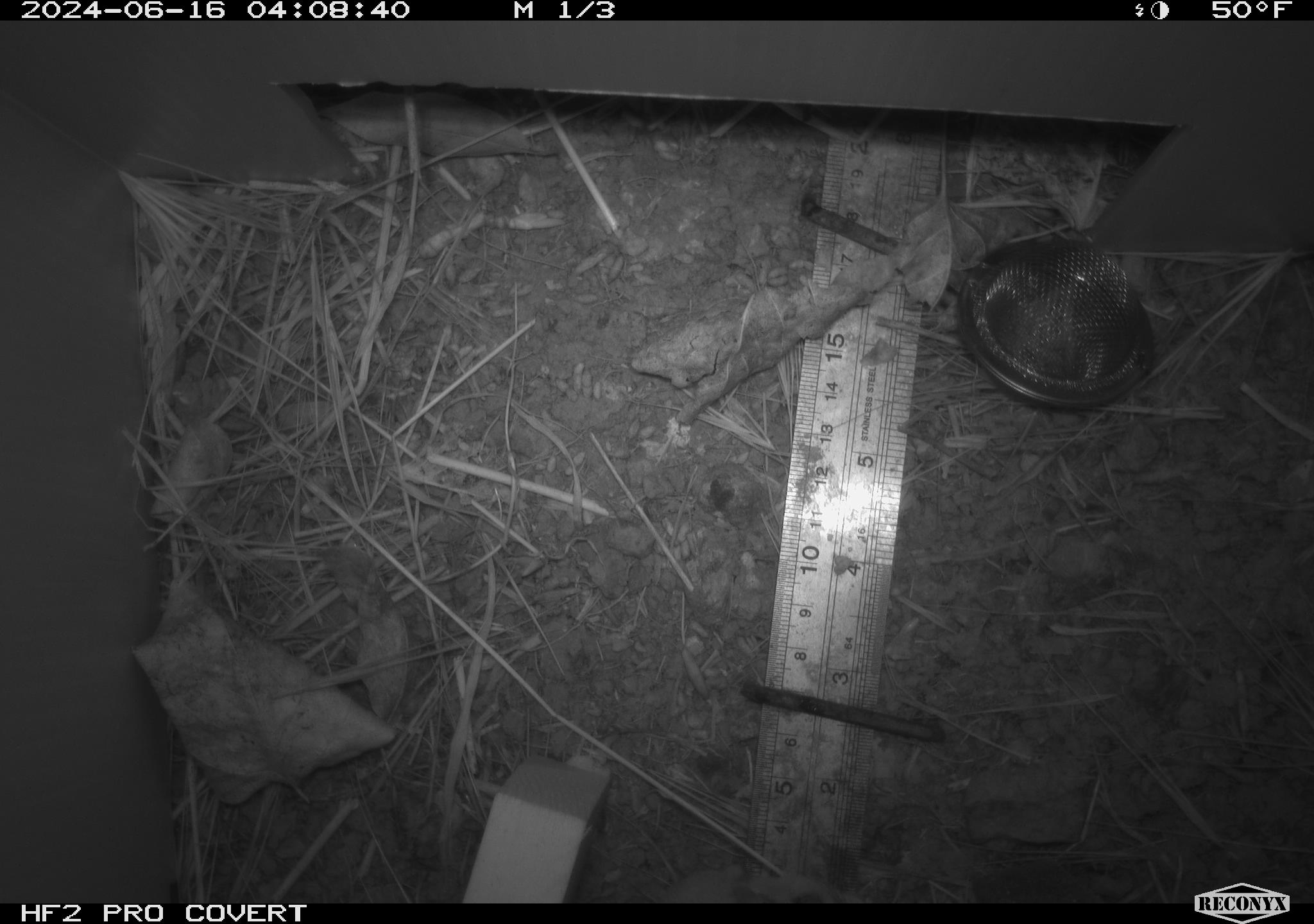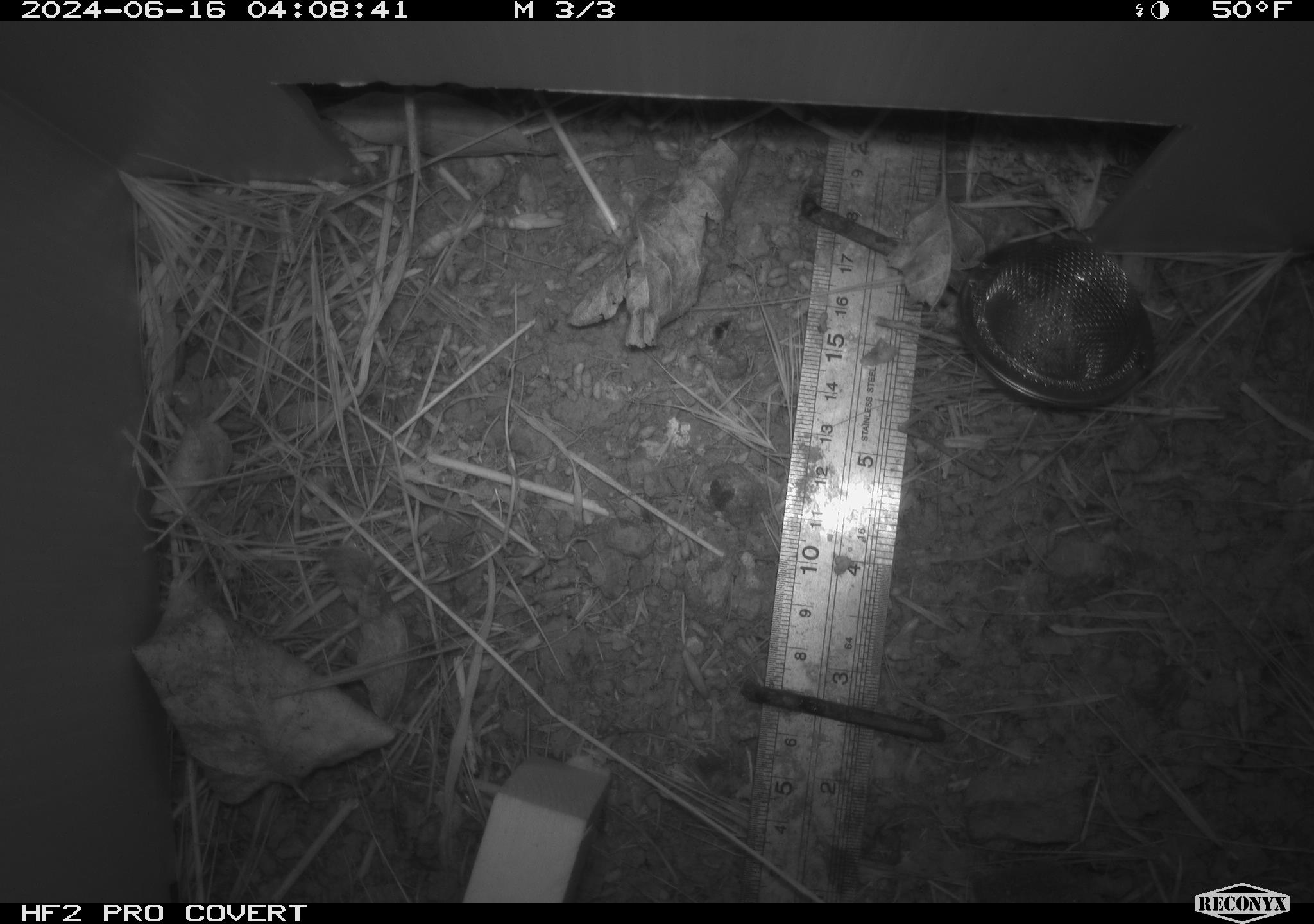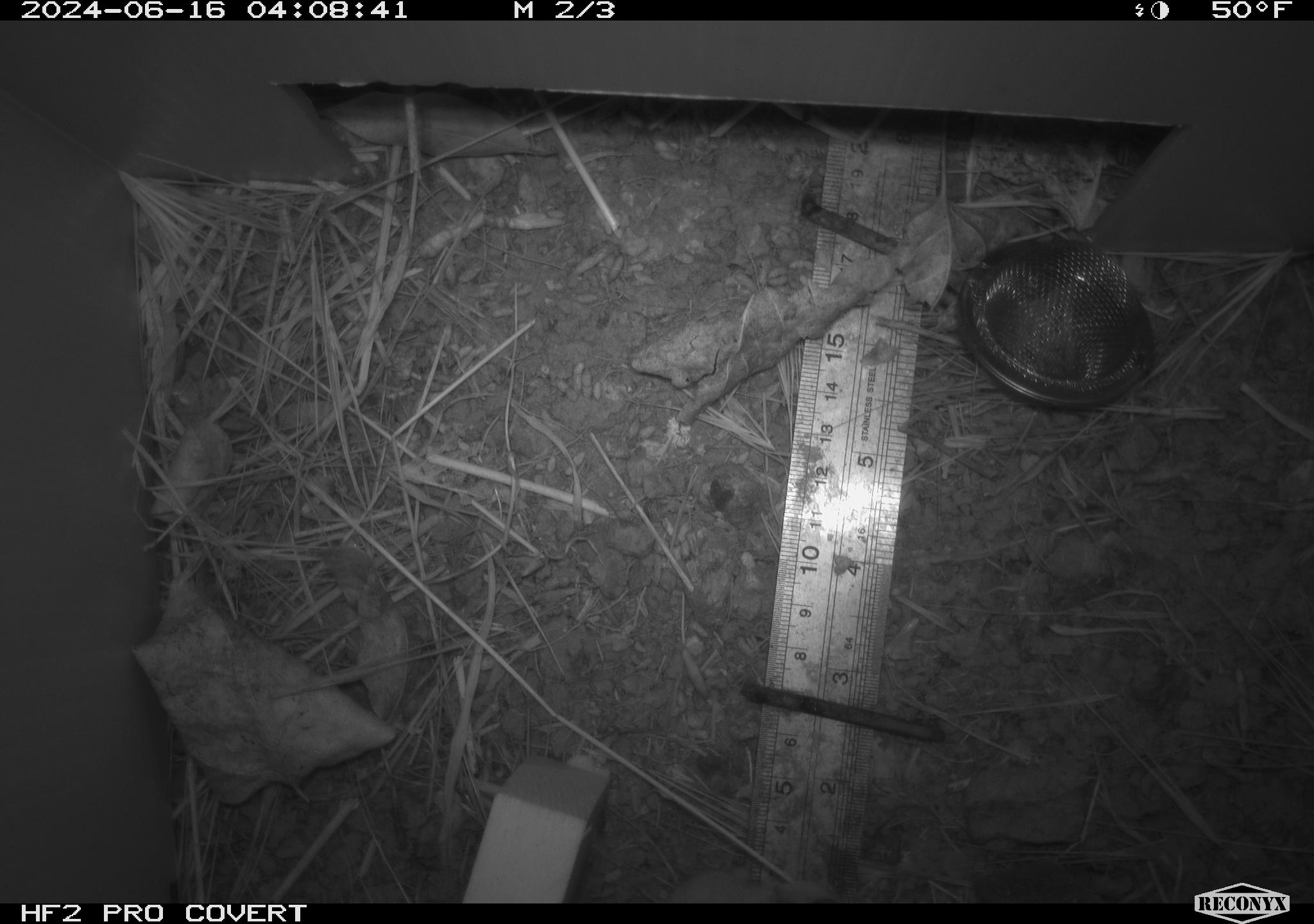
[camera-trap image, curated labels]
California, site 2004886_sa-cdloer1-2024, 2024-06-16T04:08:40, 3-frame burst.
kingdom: Animalia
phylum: Chordata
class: Mammalia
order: Rodentia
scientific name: Rodentia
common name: mouse species